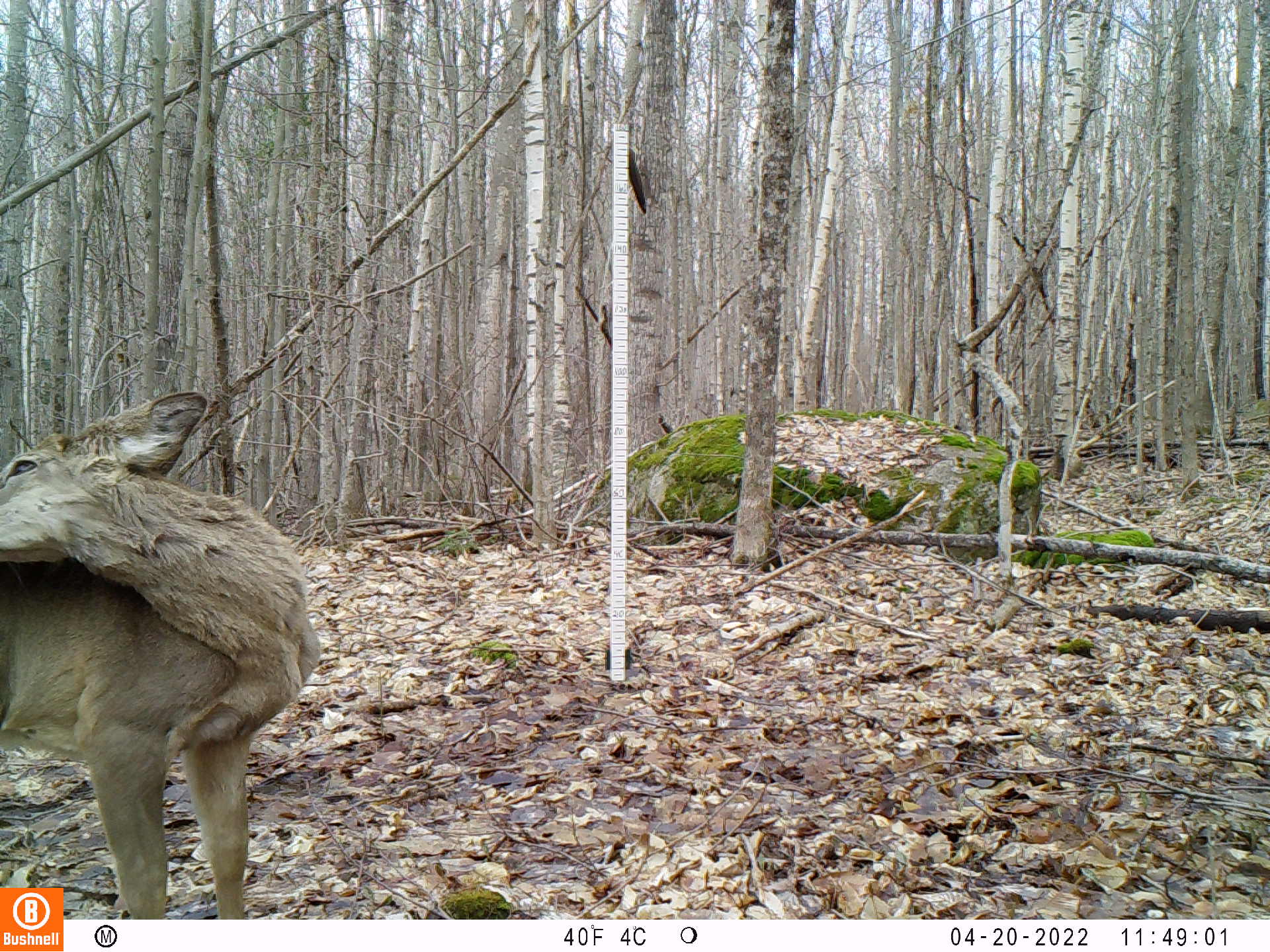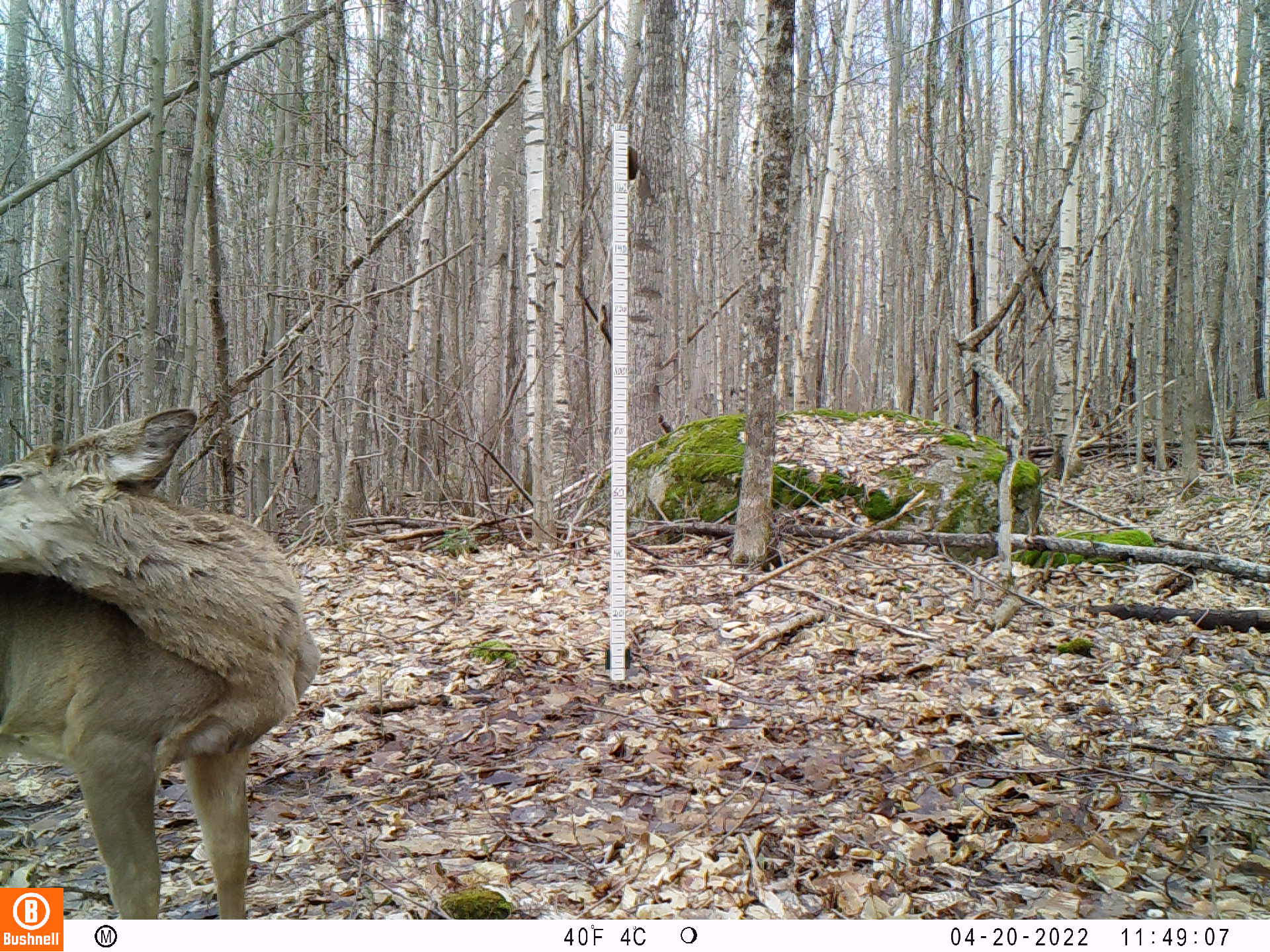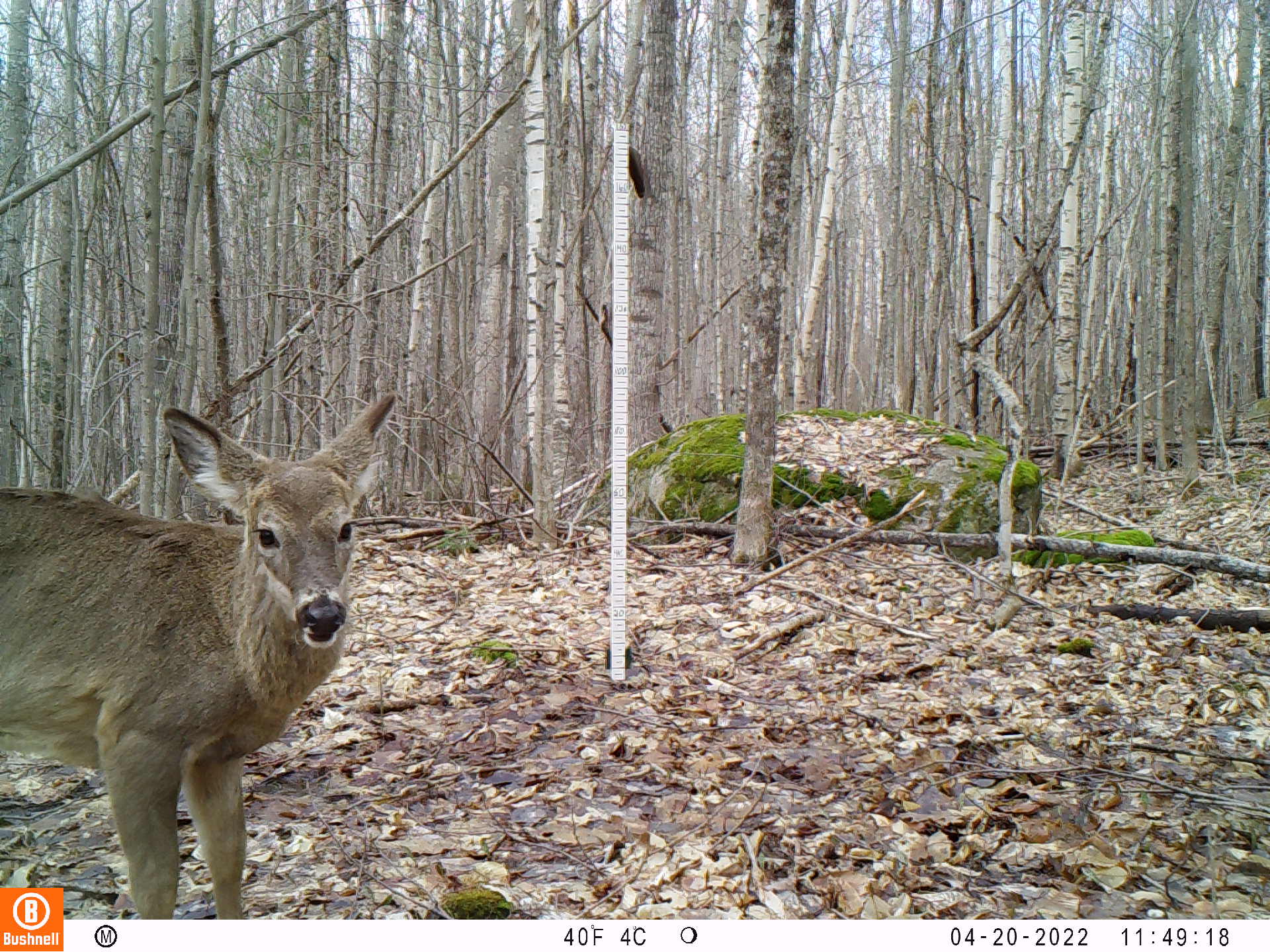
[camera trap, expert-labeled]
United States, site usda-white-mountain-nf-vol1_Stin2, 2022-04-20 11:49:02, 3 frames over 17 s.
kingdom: Animalia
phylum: Chordata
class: Mammalia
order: Artiodactyla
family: Cervidae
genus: Odocoileus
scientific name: Odocoileus virginianus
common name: white-tailed deer